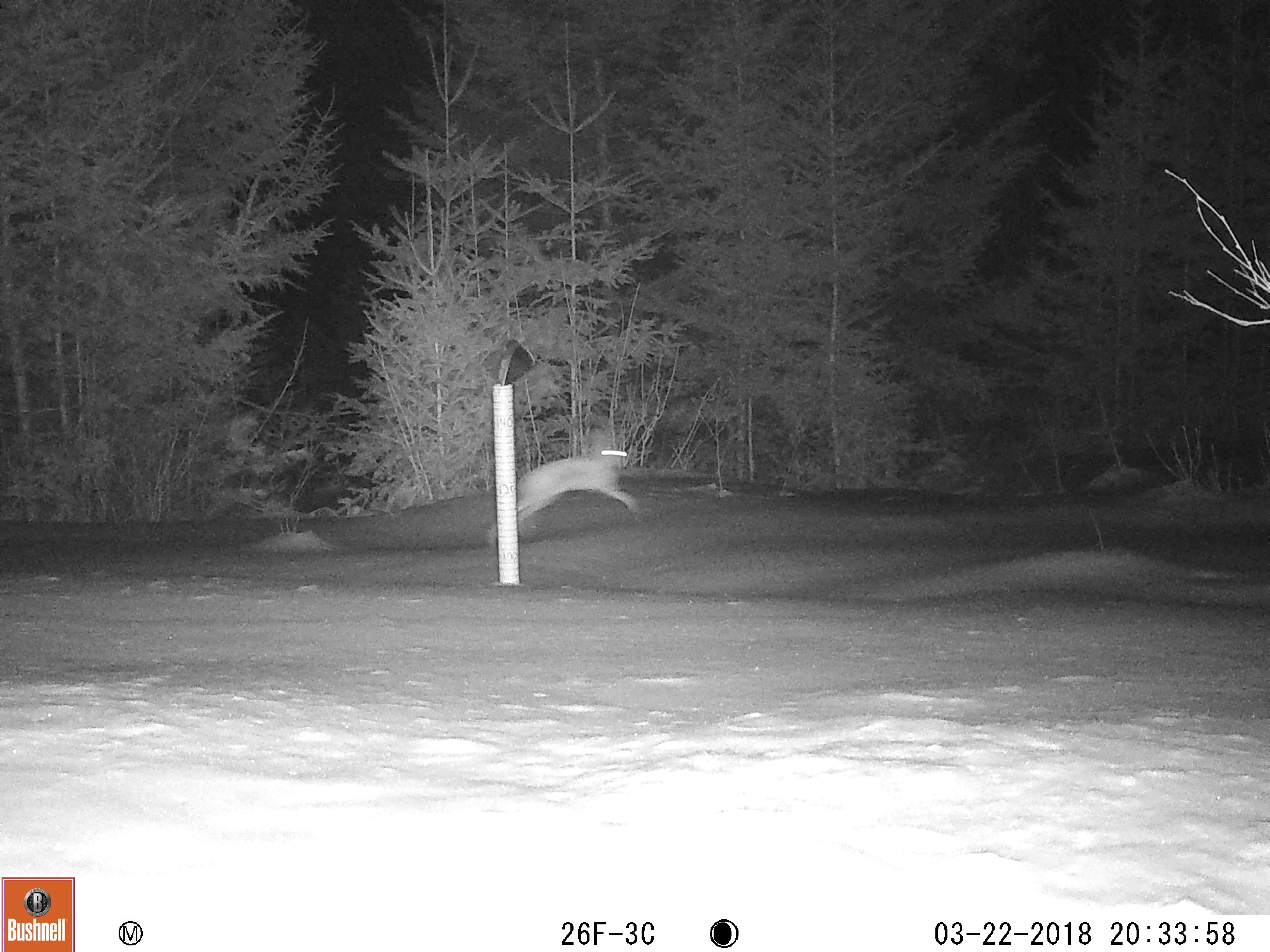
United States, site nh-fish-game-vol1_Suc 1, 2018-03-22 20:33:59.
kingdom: Animalia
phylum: Chordata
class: Mammalia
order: Lagomorpha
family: Leporidae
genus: Lepus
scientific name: Lepus americanus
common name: snowshoe hare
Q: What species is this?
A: Snowshoe hare (Lepus americanus).